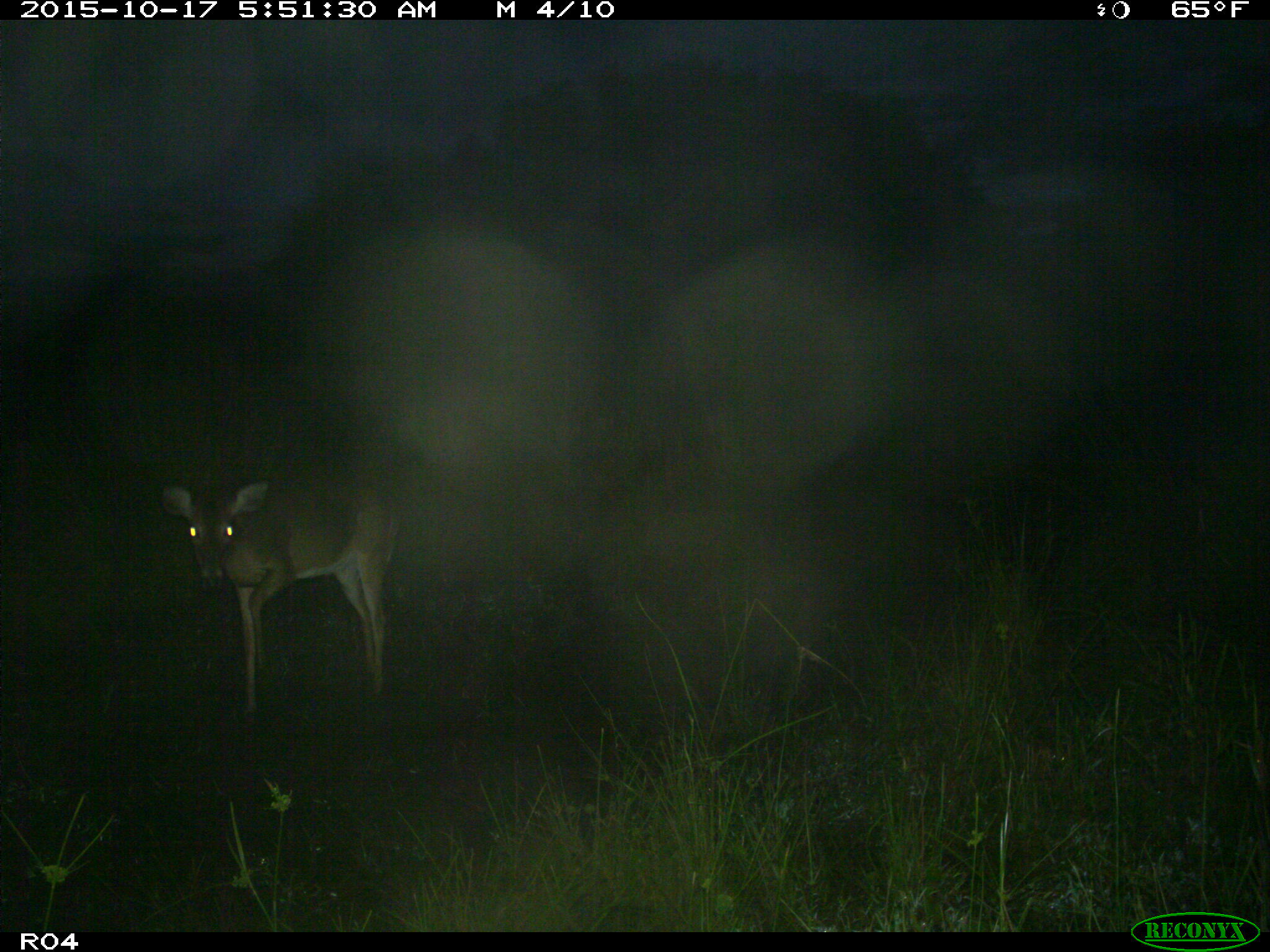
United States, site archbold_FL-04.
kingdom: Animalia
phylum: Chordata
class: Mammalia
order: Artiodactyla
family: Cervidae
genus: Odocoileus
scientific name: Odocoileus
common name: deer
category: unidentified deer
Unidentified deer (deer) (Odocoileus).